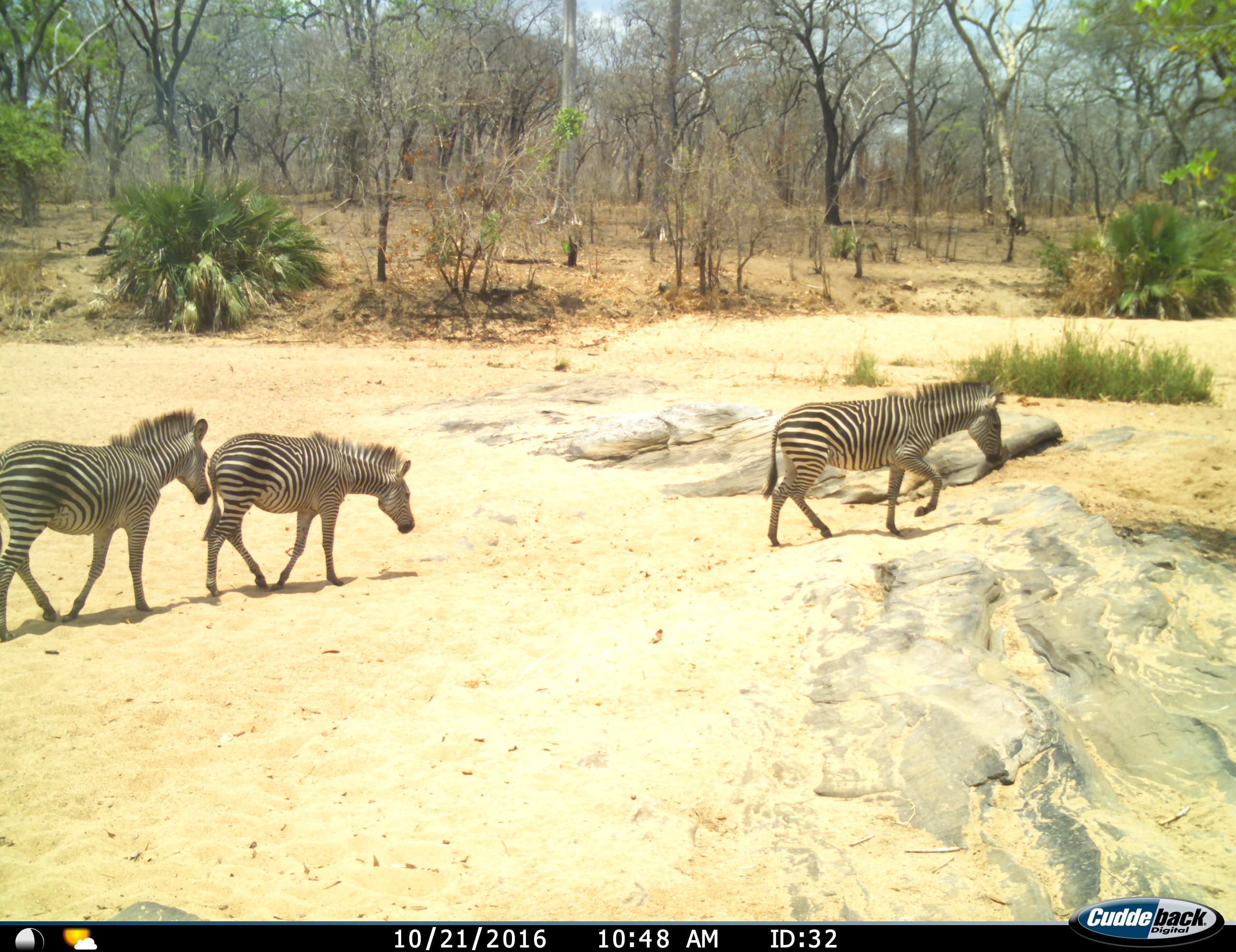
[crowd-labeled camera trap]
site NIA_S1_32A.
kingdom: Animalia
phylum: Chordata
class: Mammalia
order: Perissodactyla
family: Equidae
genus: Equus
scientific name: Equus quagga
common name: plains zebra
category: zebraplains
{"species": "zebraplains (plains zebra) (Equus quagga)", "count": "3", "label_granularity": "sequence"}